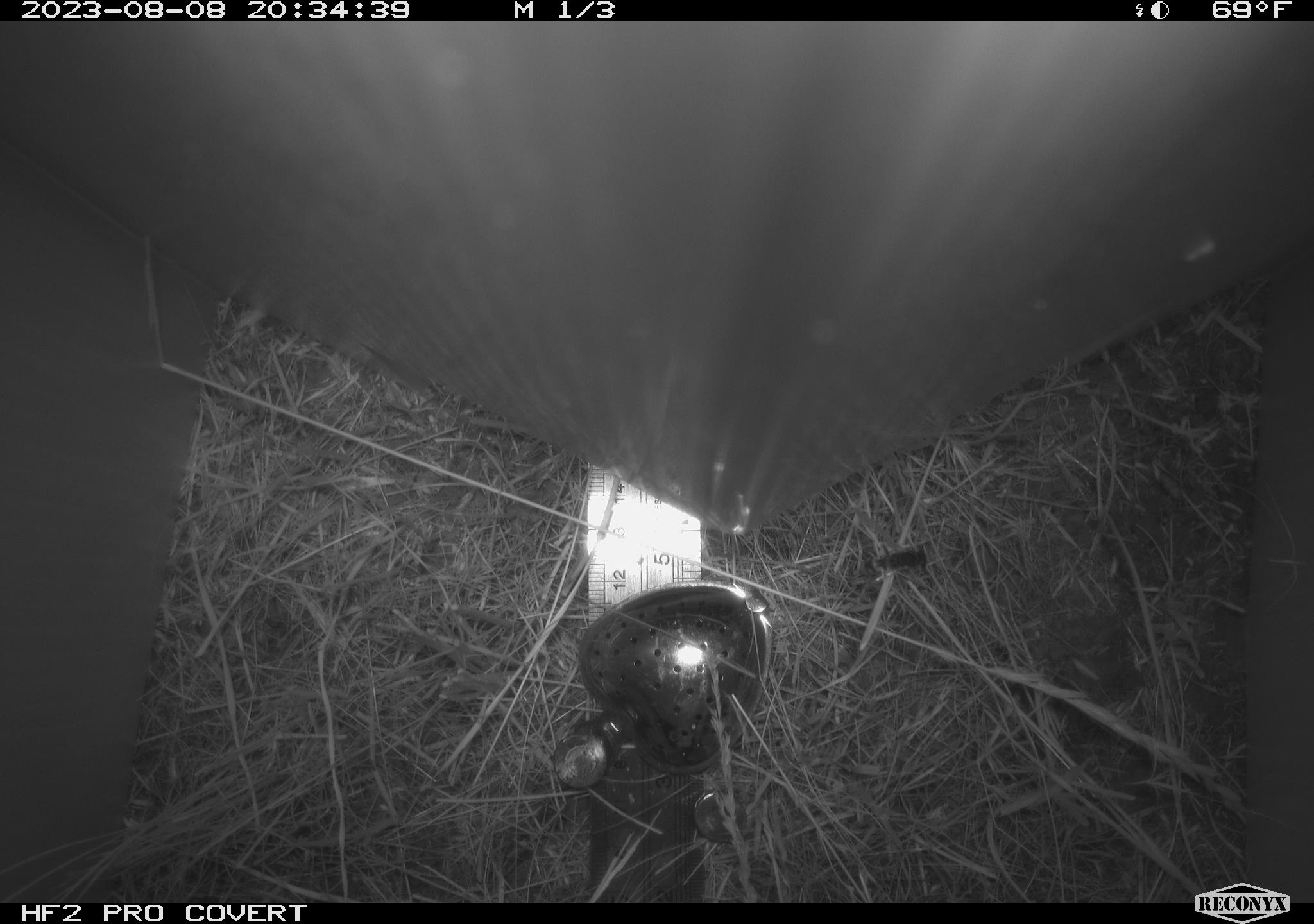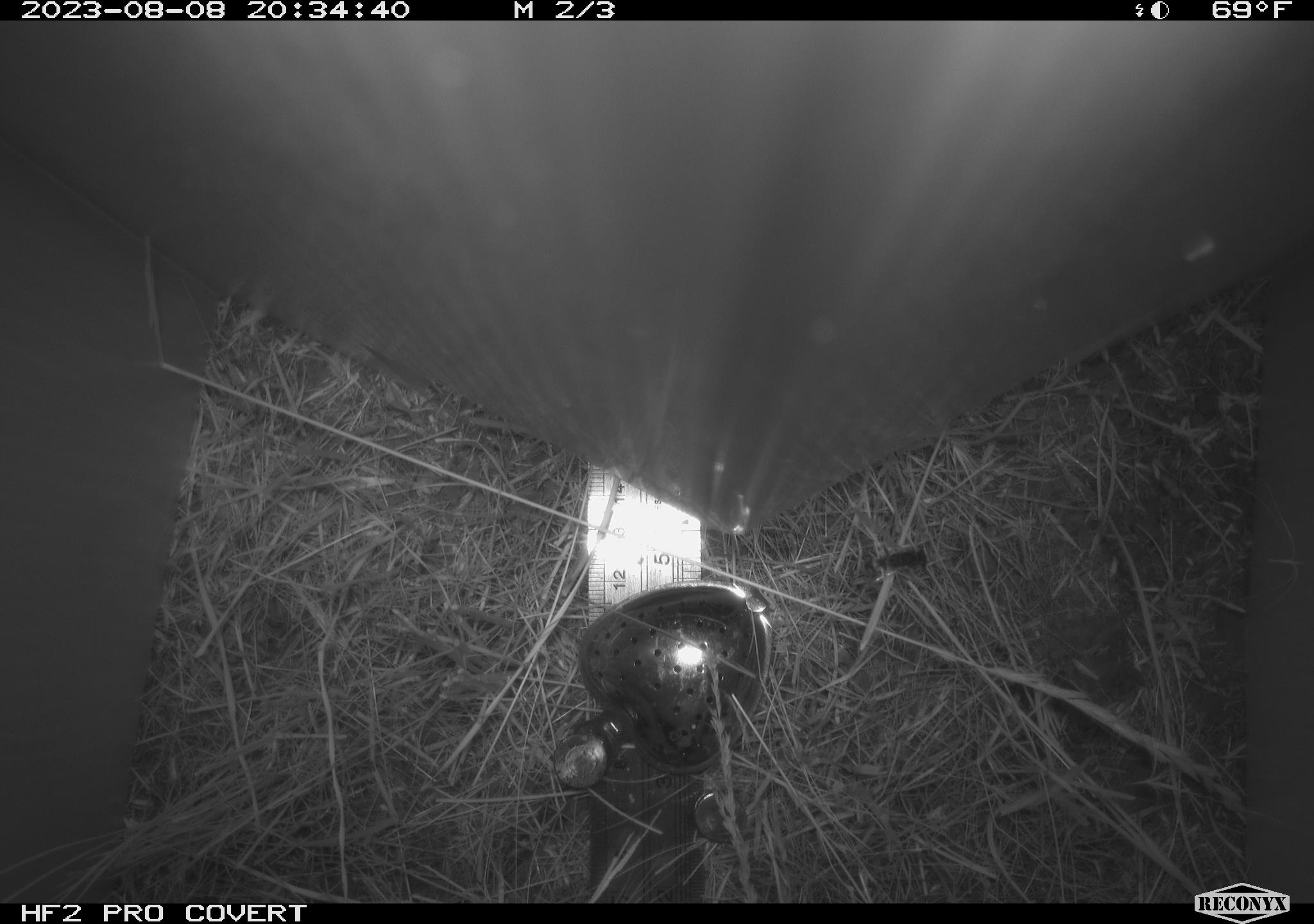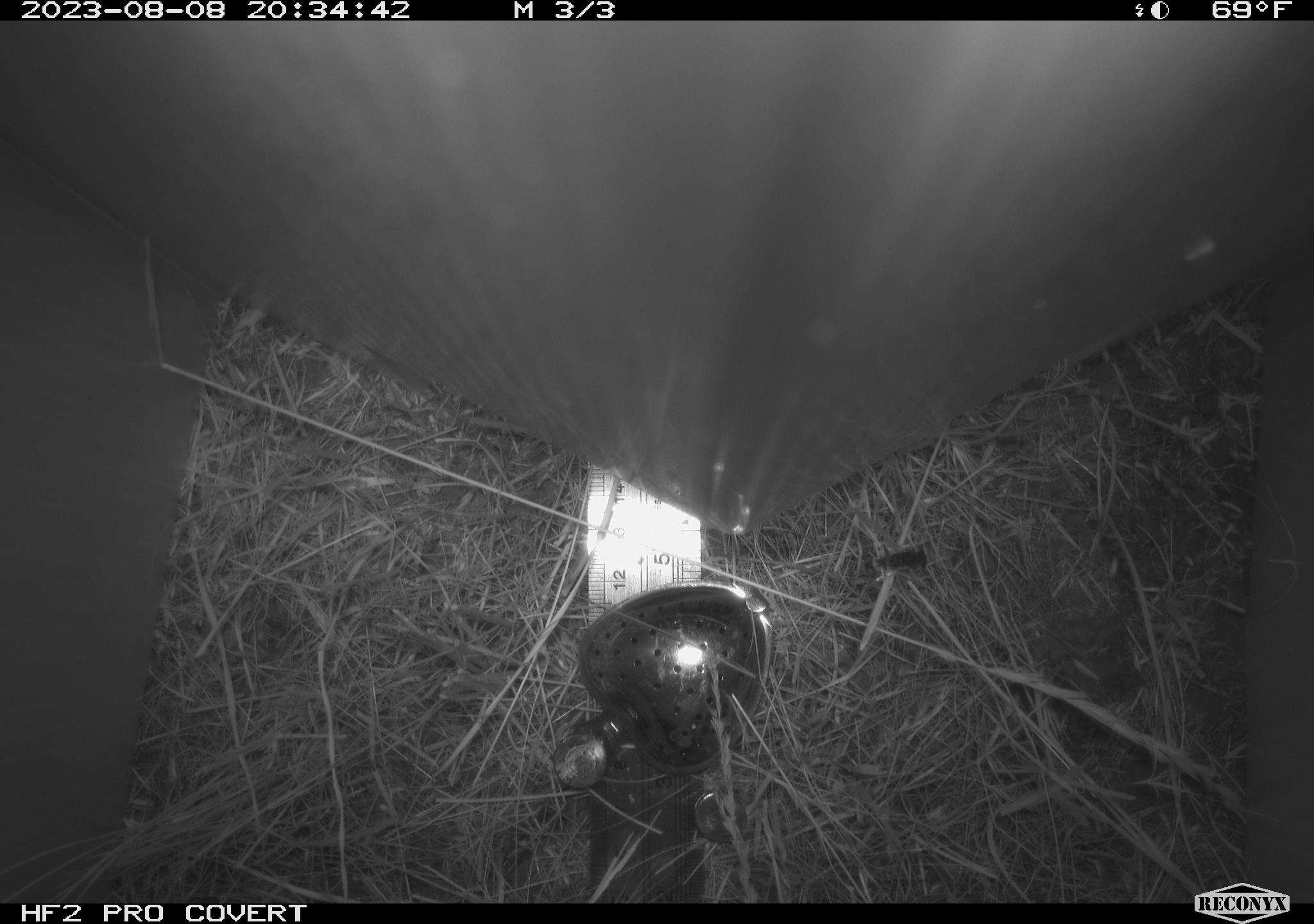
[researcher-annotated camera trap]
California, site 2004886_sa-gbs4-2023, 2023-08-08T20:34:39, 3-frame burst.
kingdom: Animalia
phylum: Arthropoda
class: Insecta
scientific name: Insecta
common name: insect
Insect (Insecta).